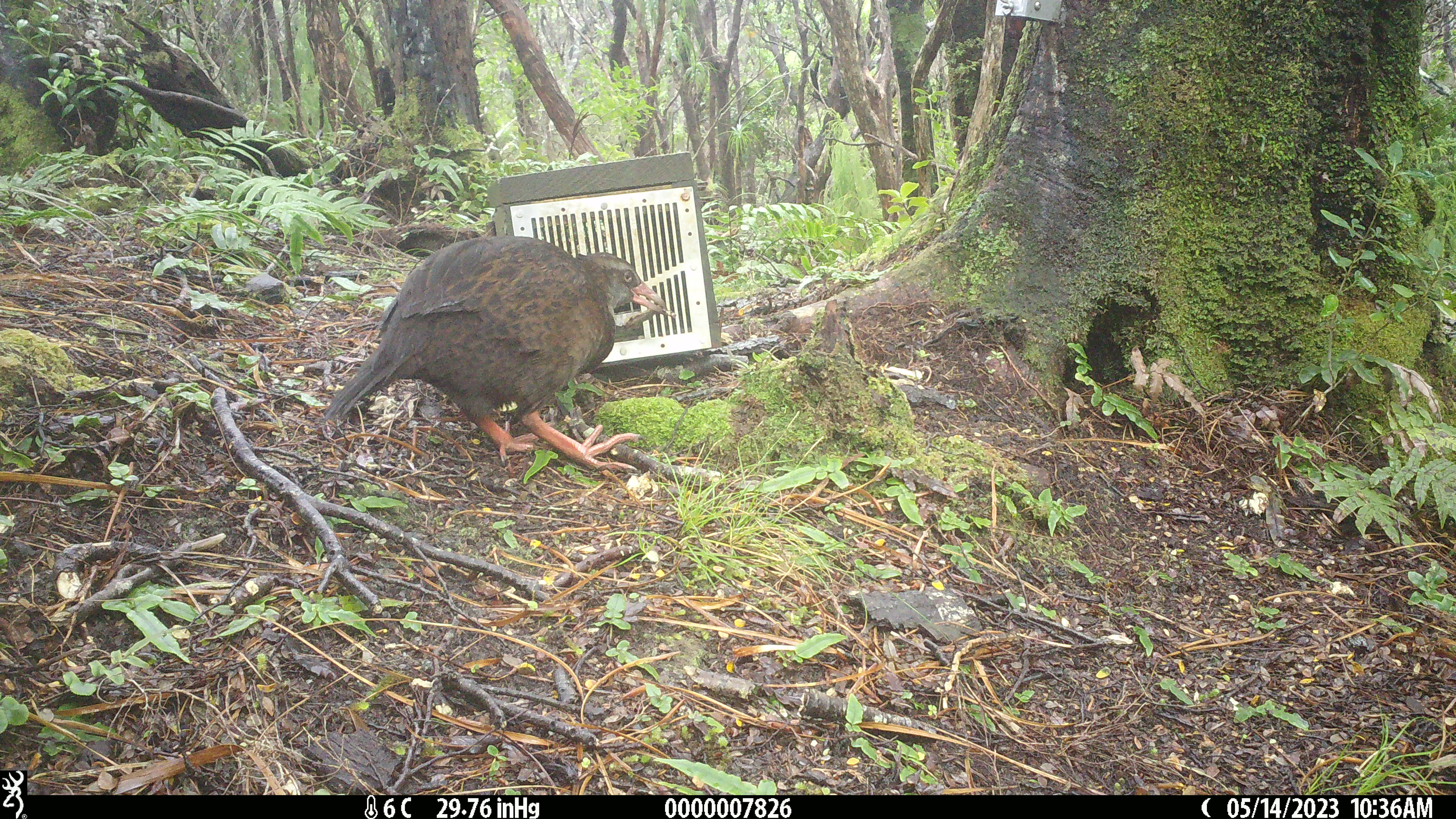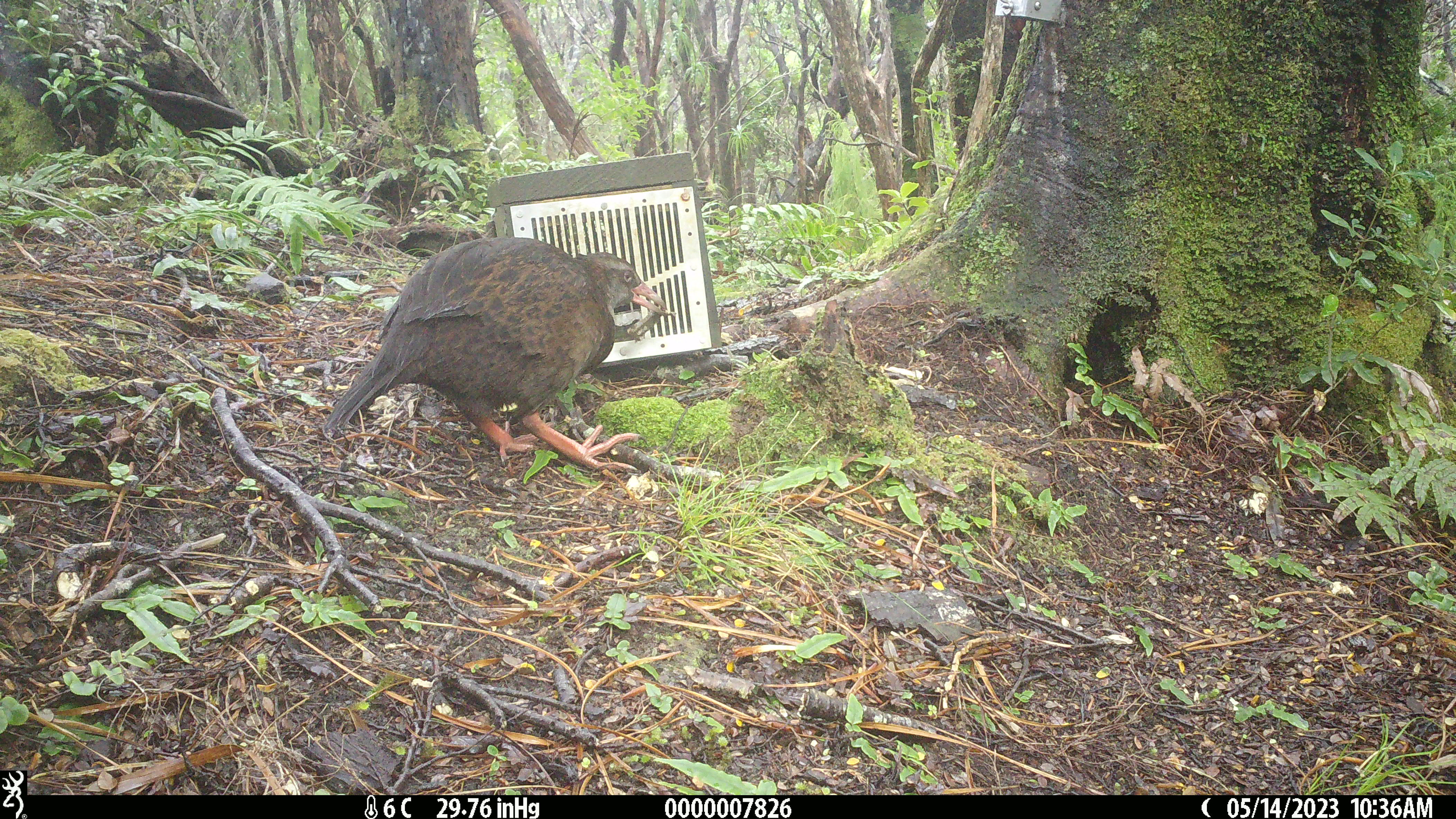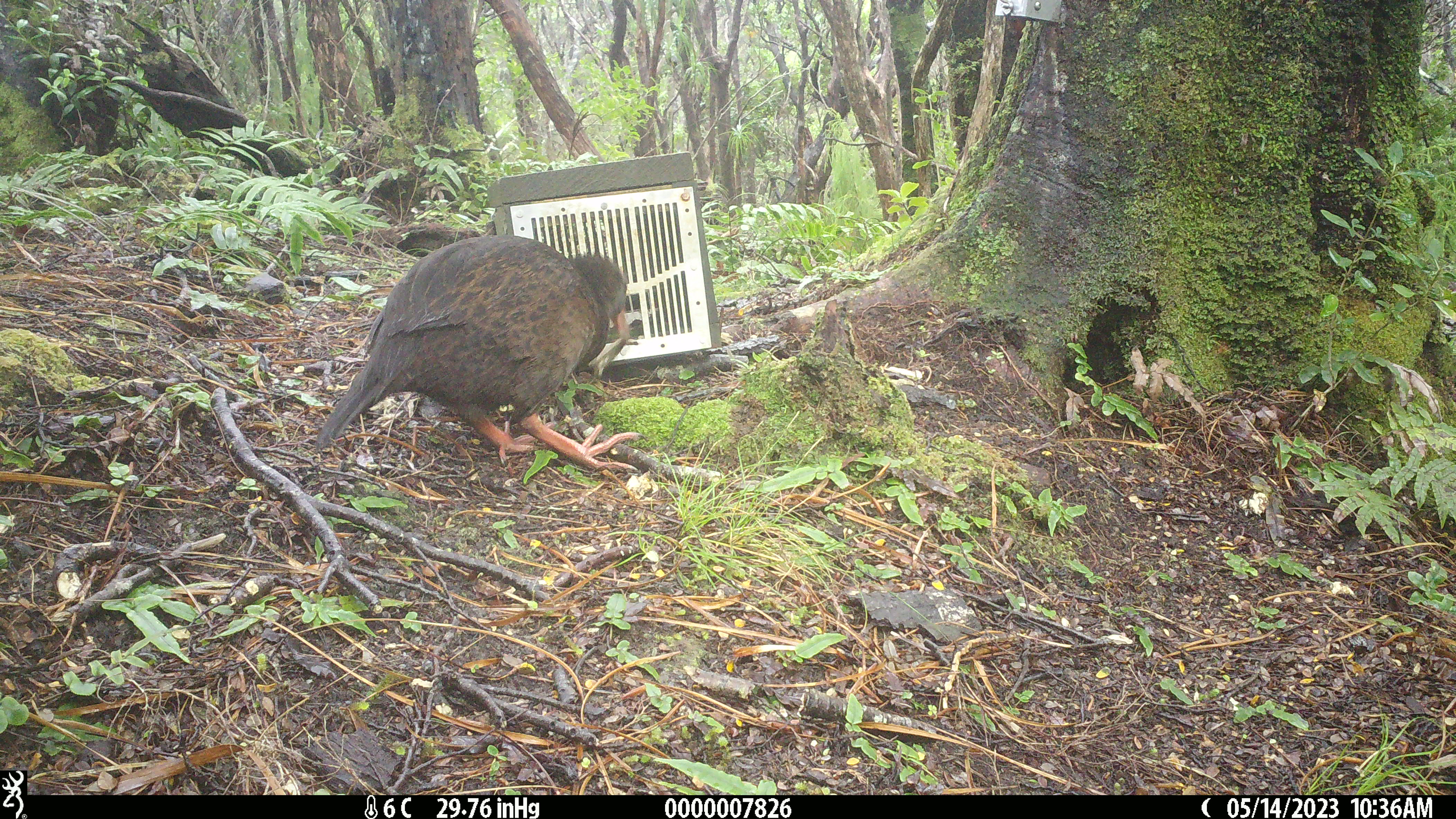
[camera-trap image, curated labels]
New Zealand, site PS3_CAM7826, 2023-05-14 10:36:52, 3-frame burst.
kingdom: Animalia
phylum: Chordata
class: Aves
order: Gruiformes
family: Rallidae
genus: Gallirallus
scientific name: Gallirallus australis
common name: weka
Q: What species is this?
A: Weka (Gallirallus australis).